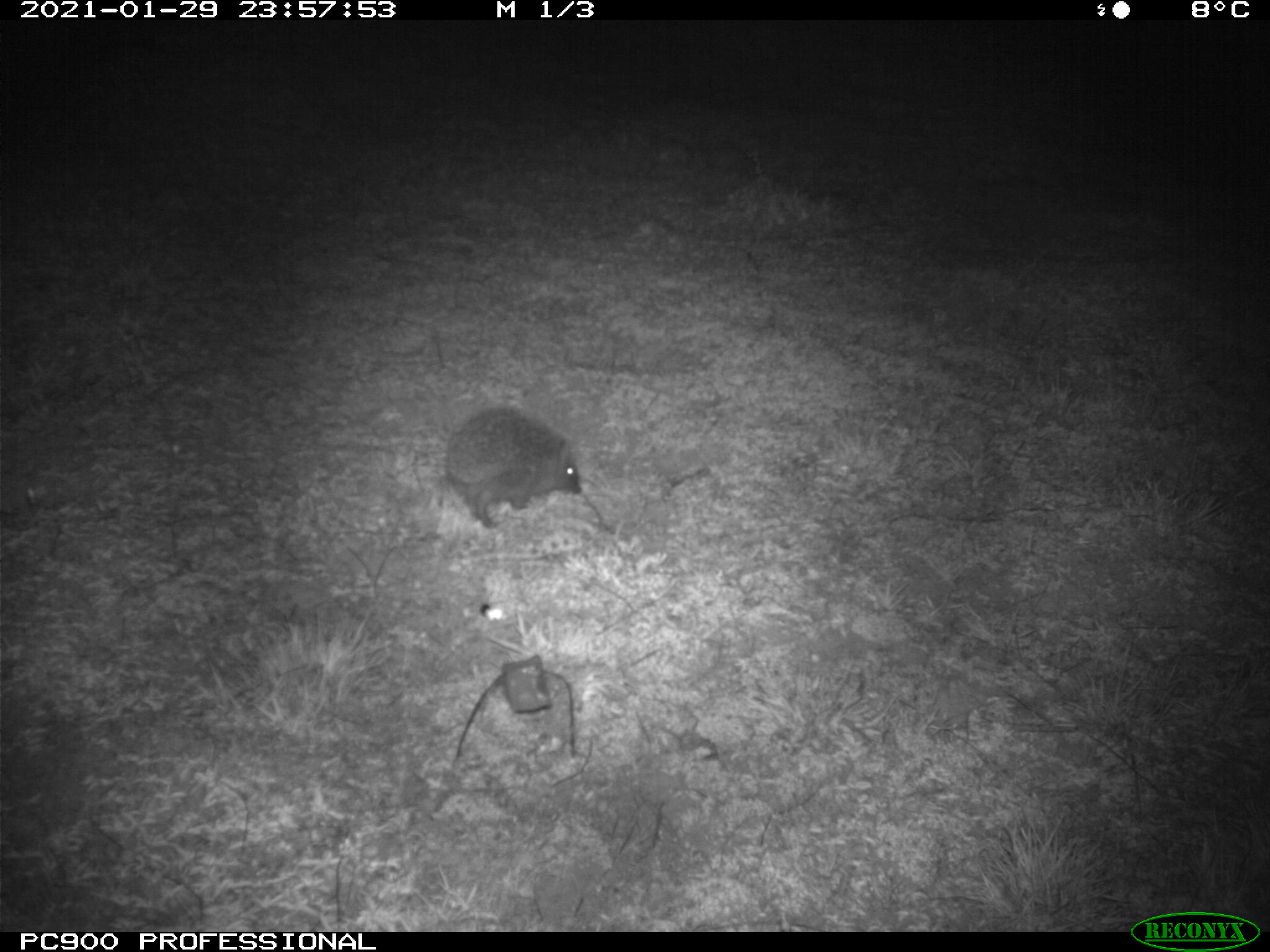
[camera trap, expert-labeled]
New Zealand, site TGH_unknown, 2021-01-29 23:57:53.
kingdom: Animalia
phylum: Chordata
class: Mammalia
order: Eulipotyphla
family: Erinaceidae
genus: Erinaceus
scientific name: Erinaceus europaeus europaeus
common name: european hedgehog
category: hedgehog